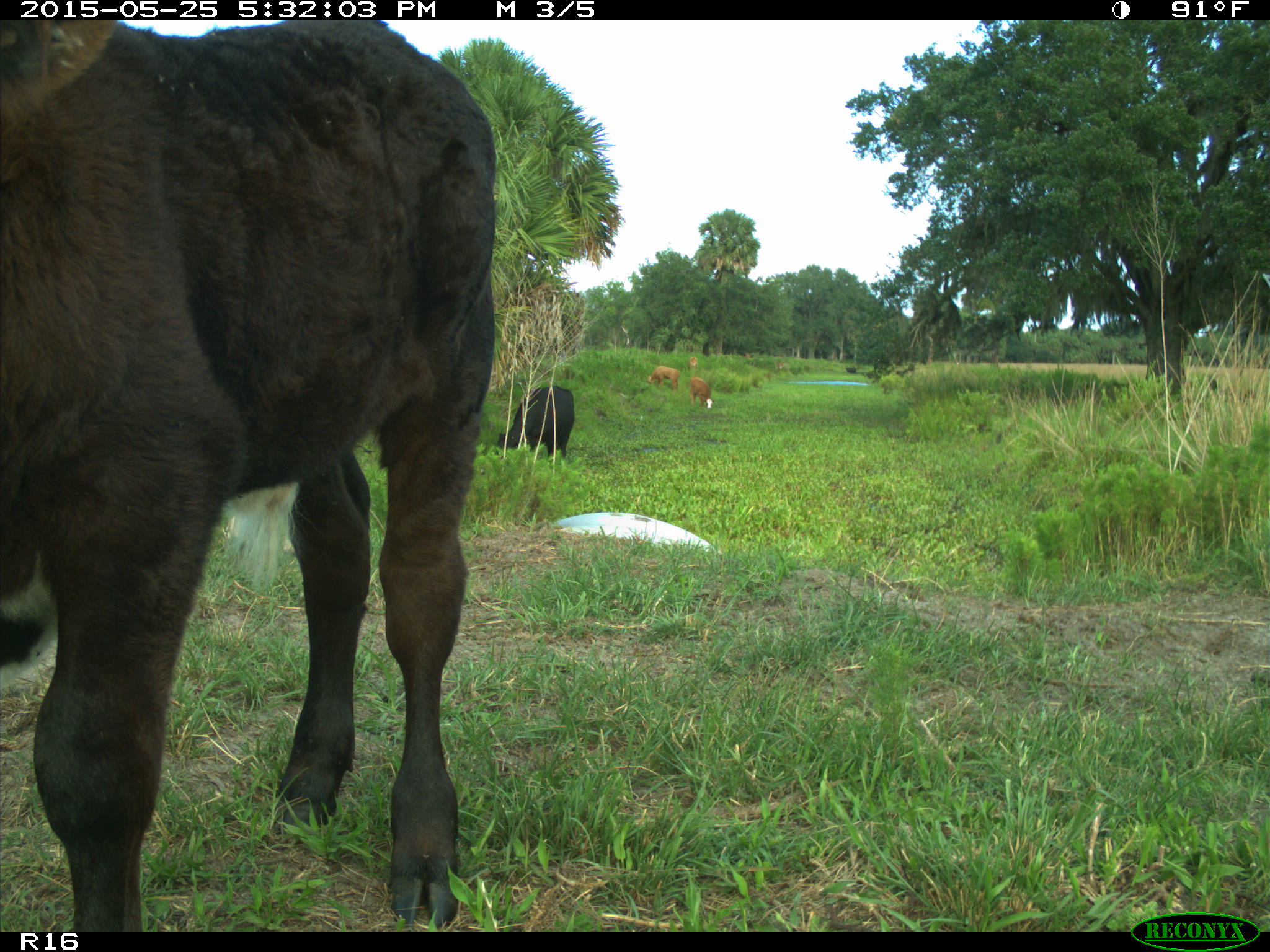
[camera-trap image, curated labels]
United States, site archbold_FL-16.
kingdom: Animalia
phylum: Chordata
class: Mammalia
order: Artiodactyla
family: Bovidae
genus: Bos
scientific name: Bos taurus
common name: domestic cow